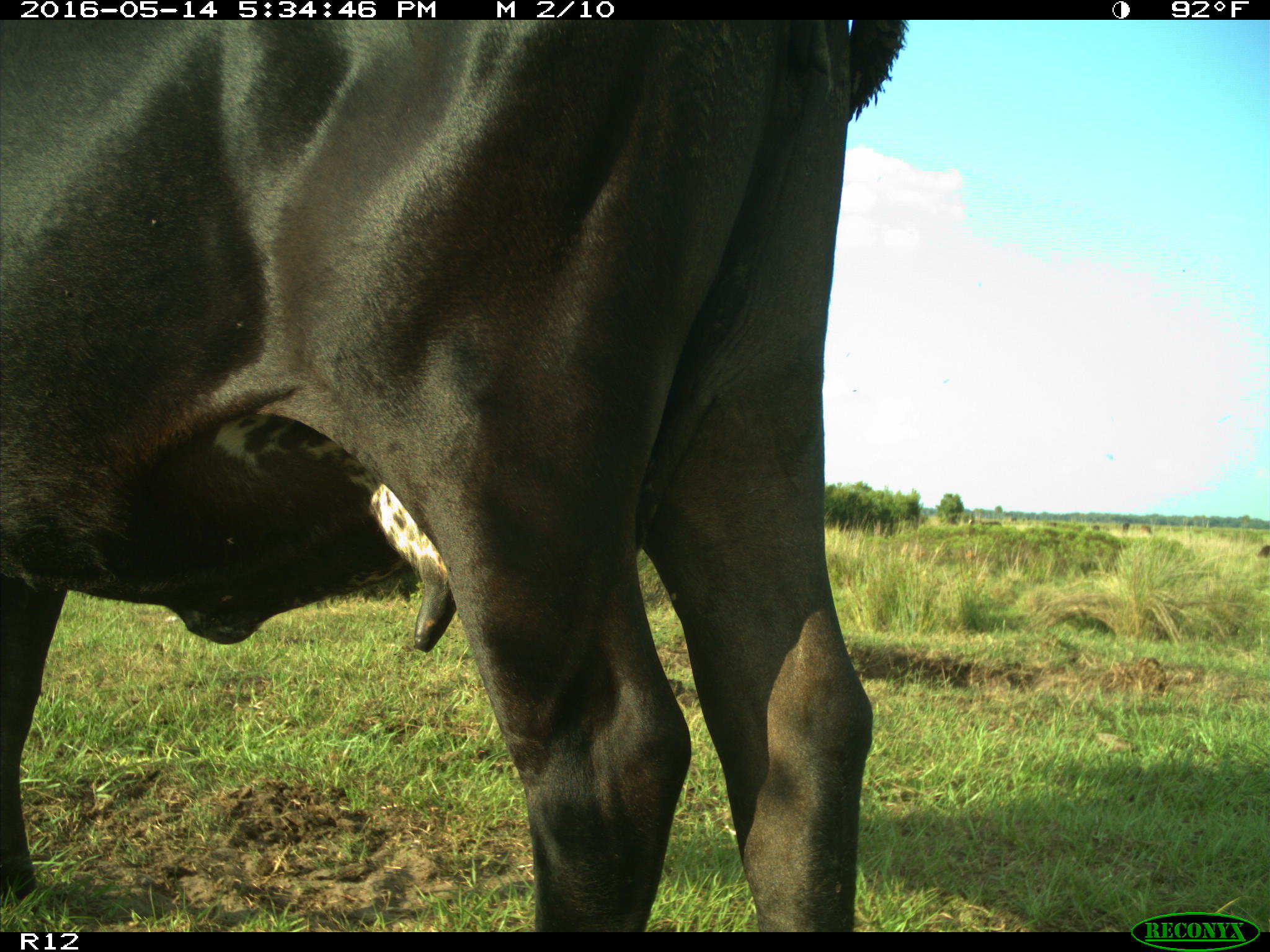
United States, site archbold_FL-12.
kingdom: Animalia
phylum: Chordata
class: Mammalia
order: Artiodactyla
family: Bovidae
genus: Bos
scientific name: Bos taurus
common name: domestic cow